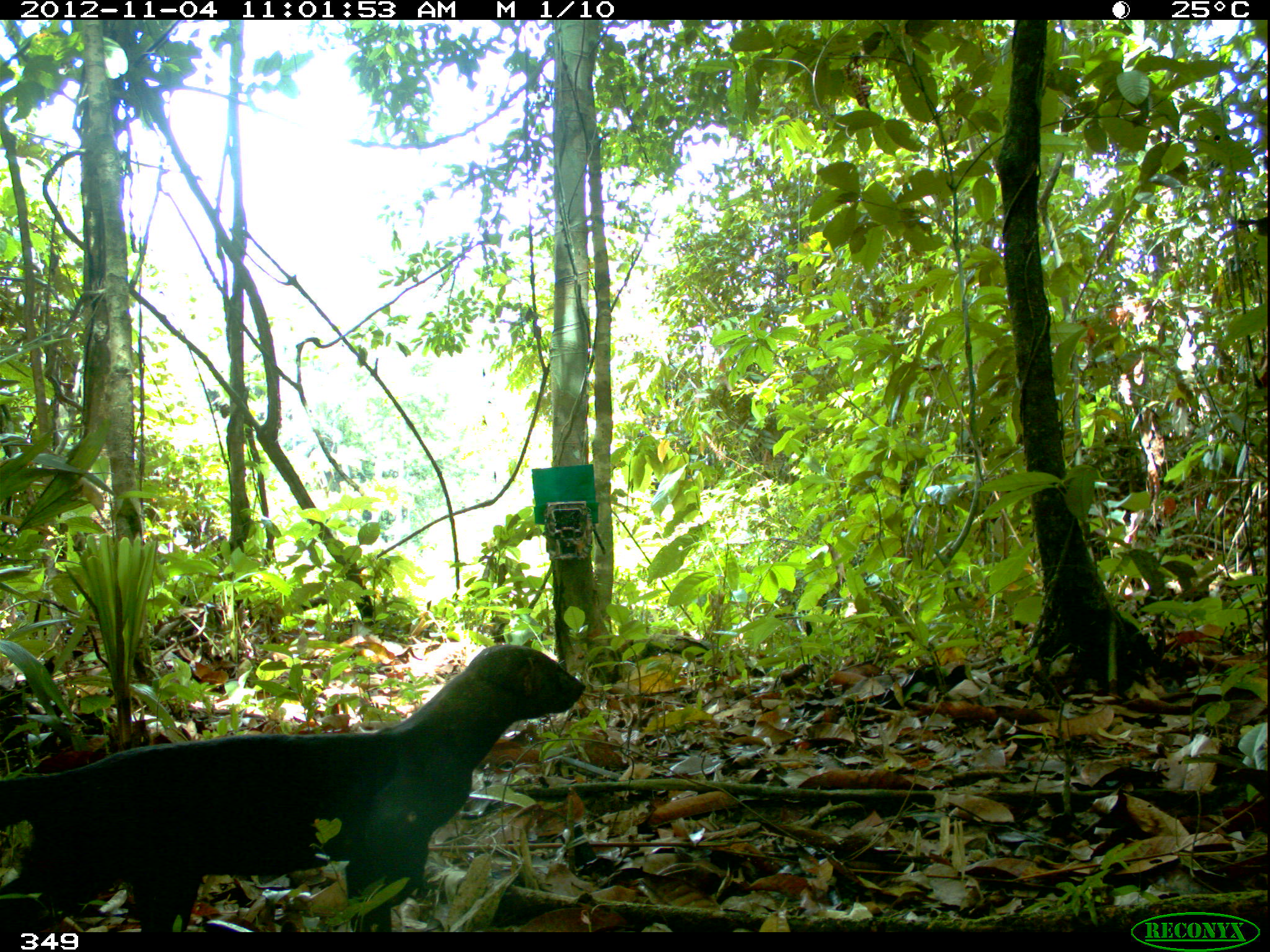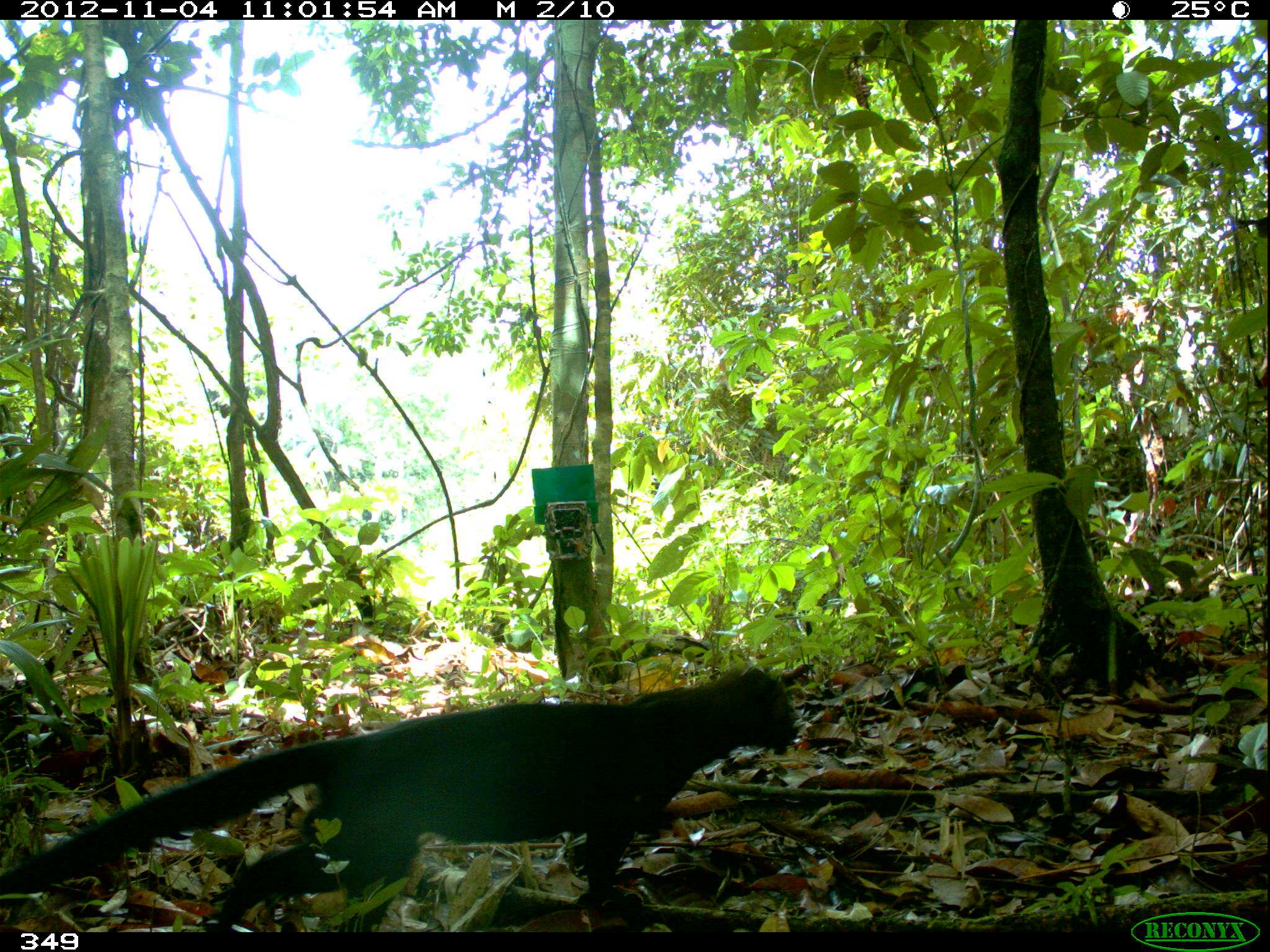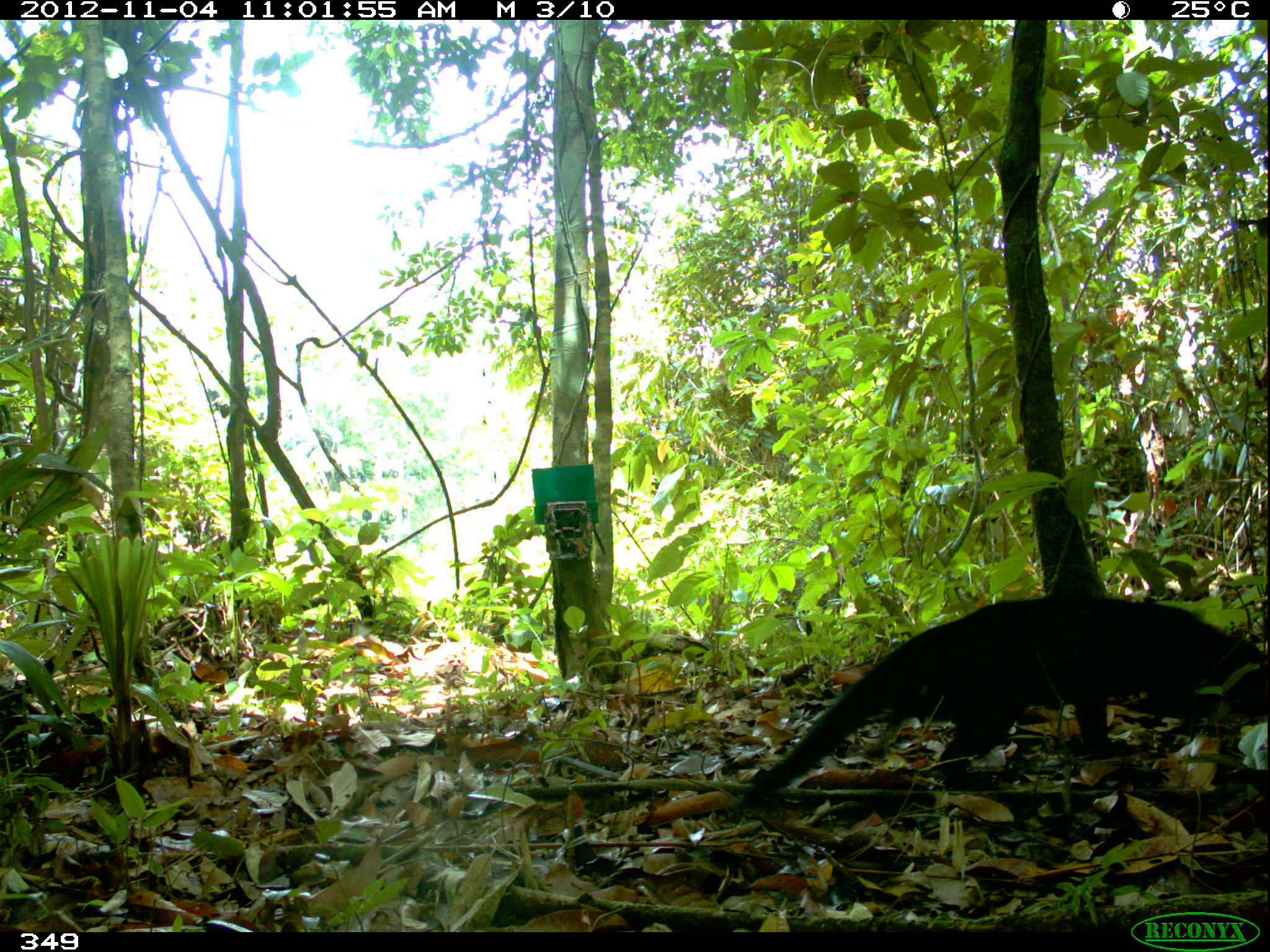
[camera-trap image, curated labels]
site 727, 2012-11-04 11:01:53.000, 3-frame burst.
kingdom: Animalia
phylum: Chordata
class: Mammalia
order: Carnivora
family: Mustelidae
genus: Eira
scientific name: Eira barbara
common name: tayra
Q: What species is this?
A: Eira barbara (tayra).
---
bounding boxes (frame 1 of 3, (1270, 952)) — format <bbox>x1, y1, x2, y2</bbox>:
eira barbara: <bbox>0, 643, 587, 932</bbox>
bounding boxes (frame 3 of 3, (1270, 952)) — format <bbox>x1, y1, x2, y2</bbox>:
eira barbara: <bbox>740, 592, 1268, 807</bbox>